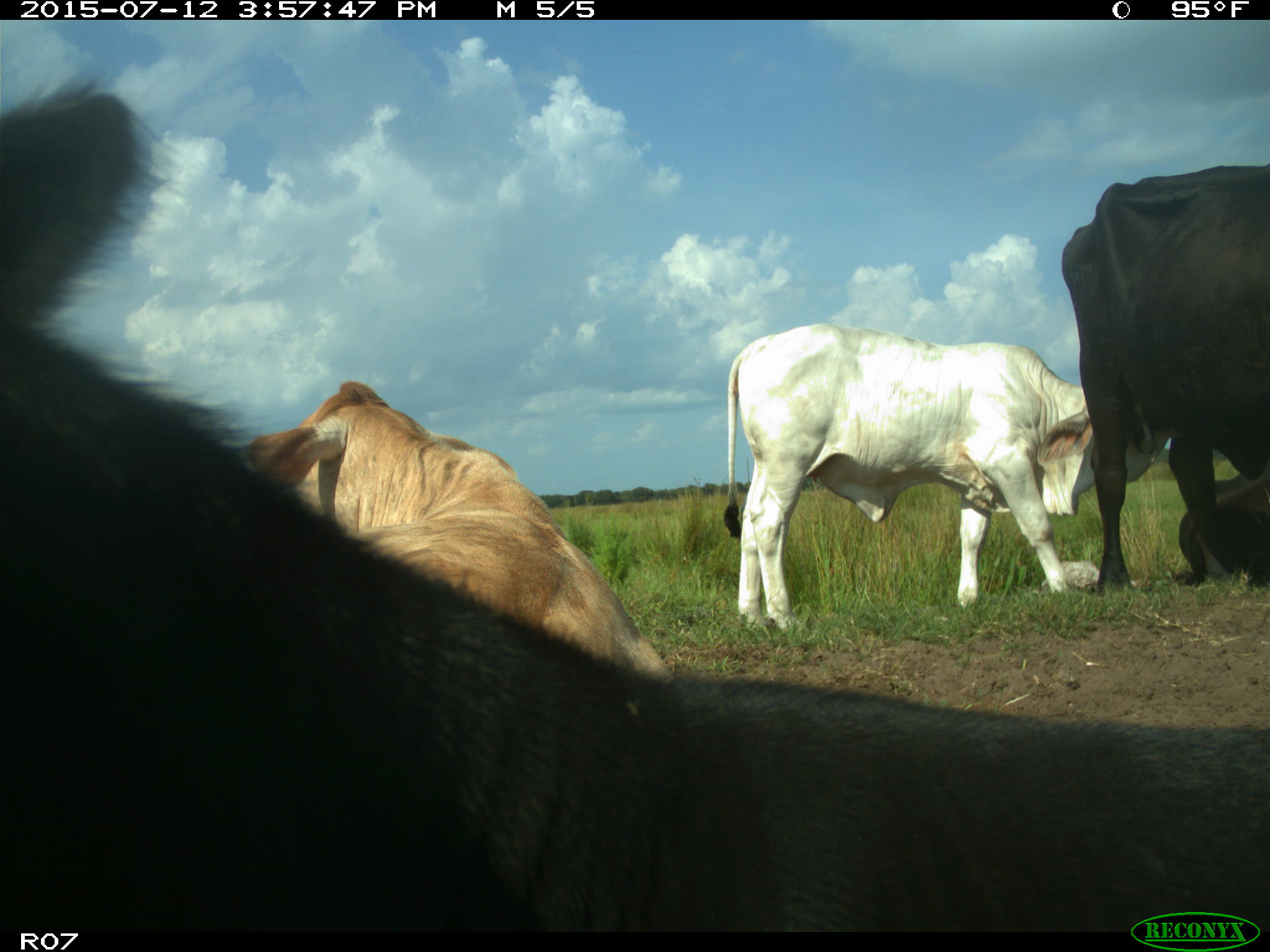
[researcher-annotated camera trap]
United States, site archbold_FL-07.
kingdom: Animalia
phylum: Chordata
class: Mammalia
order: Artiodactyla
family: Bovidae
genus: Bos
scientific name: Bos taurus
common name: domestic cow